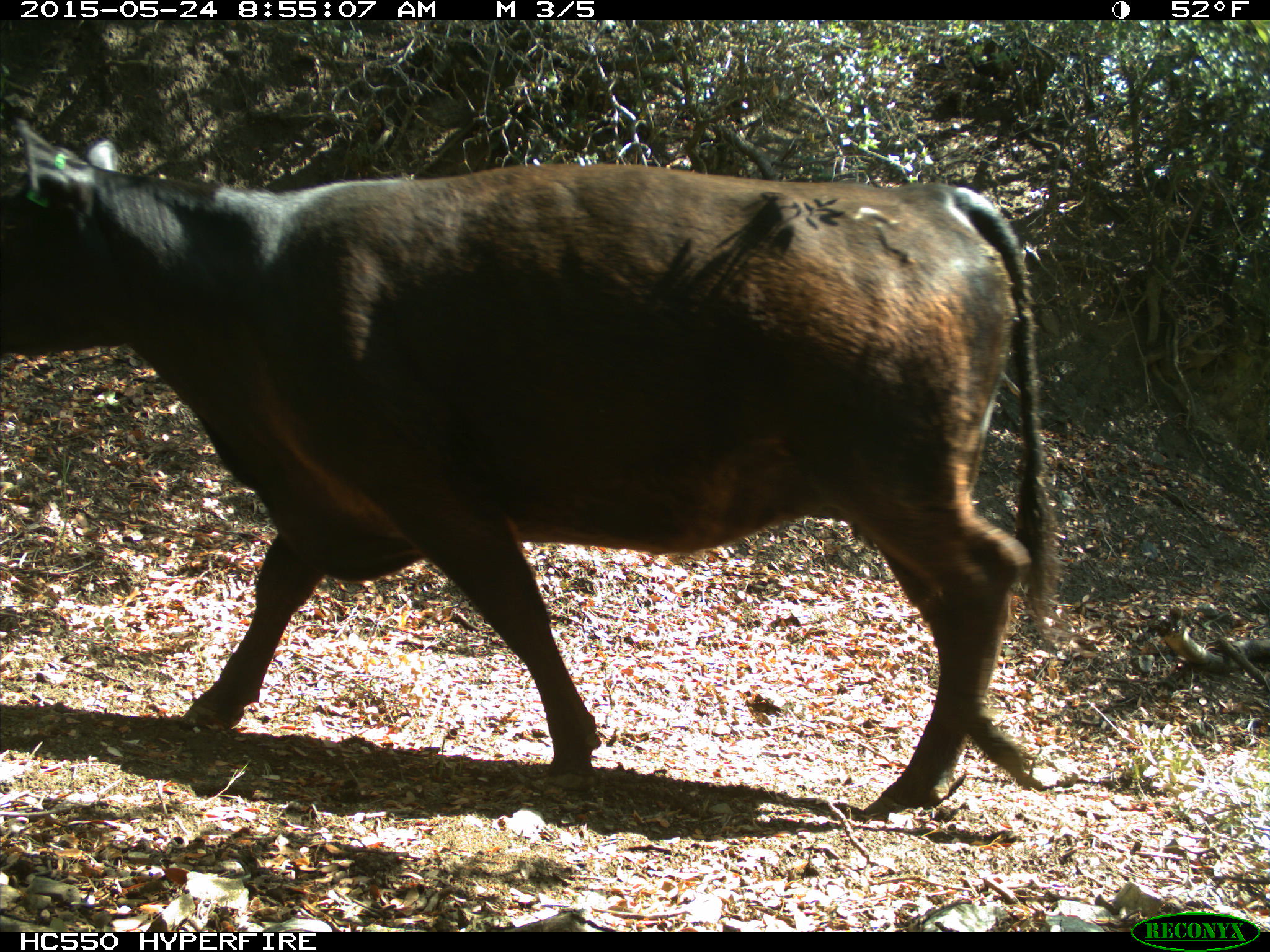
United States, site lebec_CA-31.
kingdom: Animalia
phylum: Chordata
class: Mammalia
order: Artiodactyla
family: Bovidae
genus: Bos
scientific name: Bos taurus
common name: domestic cow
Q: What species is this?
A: Bos taurus (domestic cow).